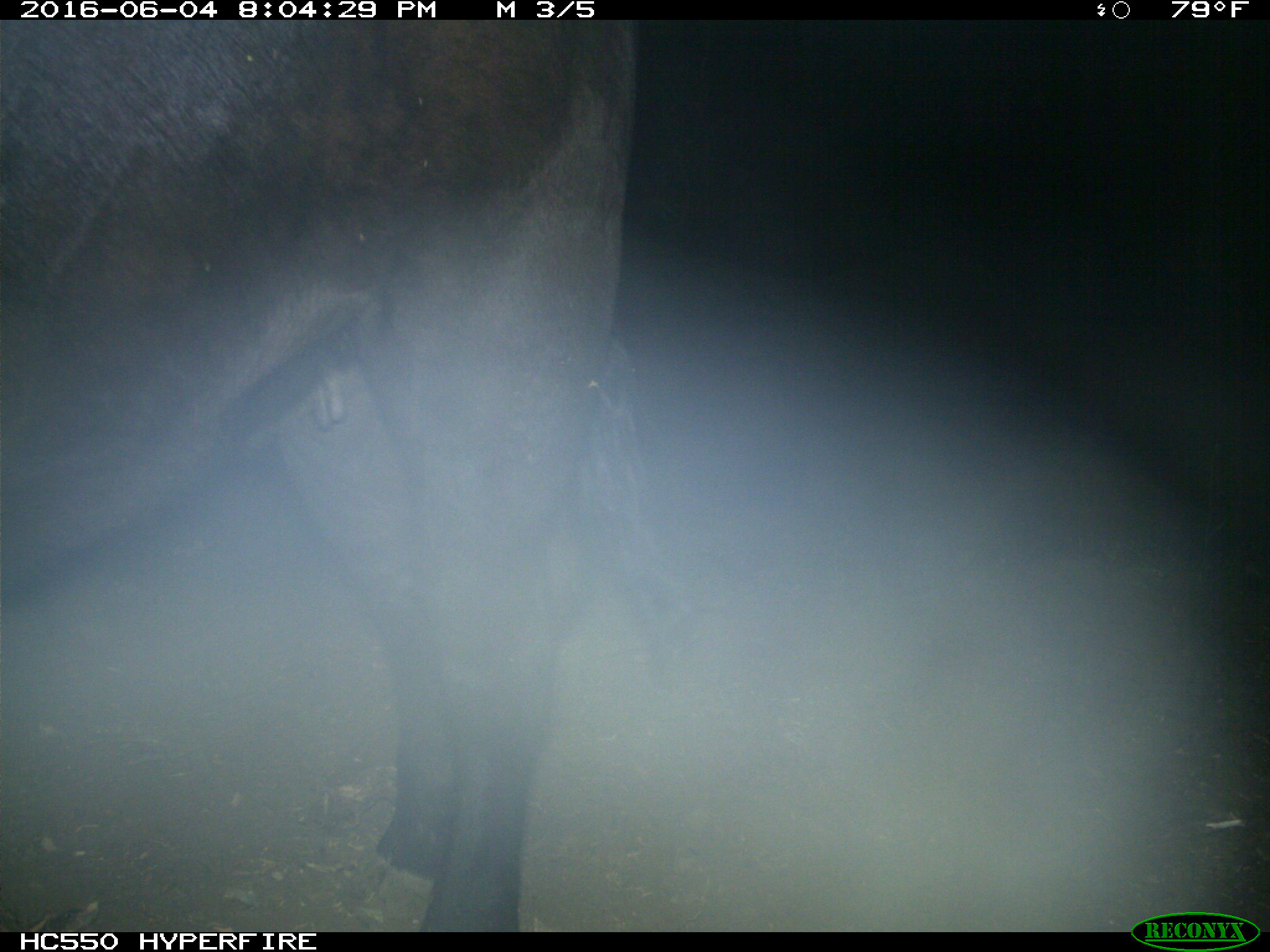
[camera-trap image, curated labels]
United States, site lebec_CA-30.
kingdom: Animalia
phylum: Chordata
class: Mammalia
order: Artiodactyla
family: Bovidae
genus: Bos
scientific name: Bos taurus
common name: domestic cow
Bos taurus (domestic cow).